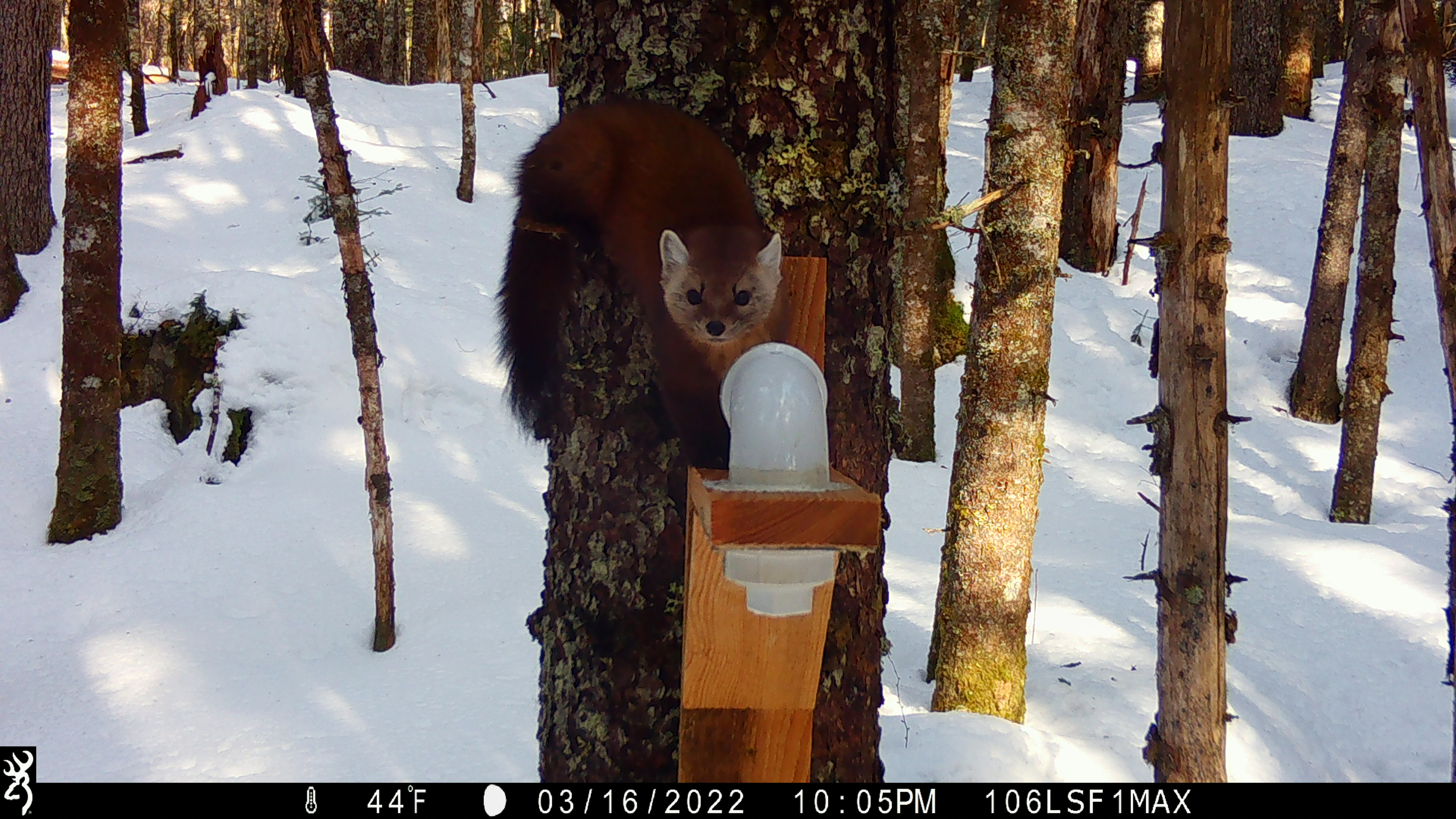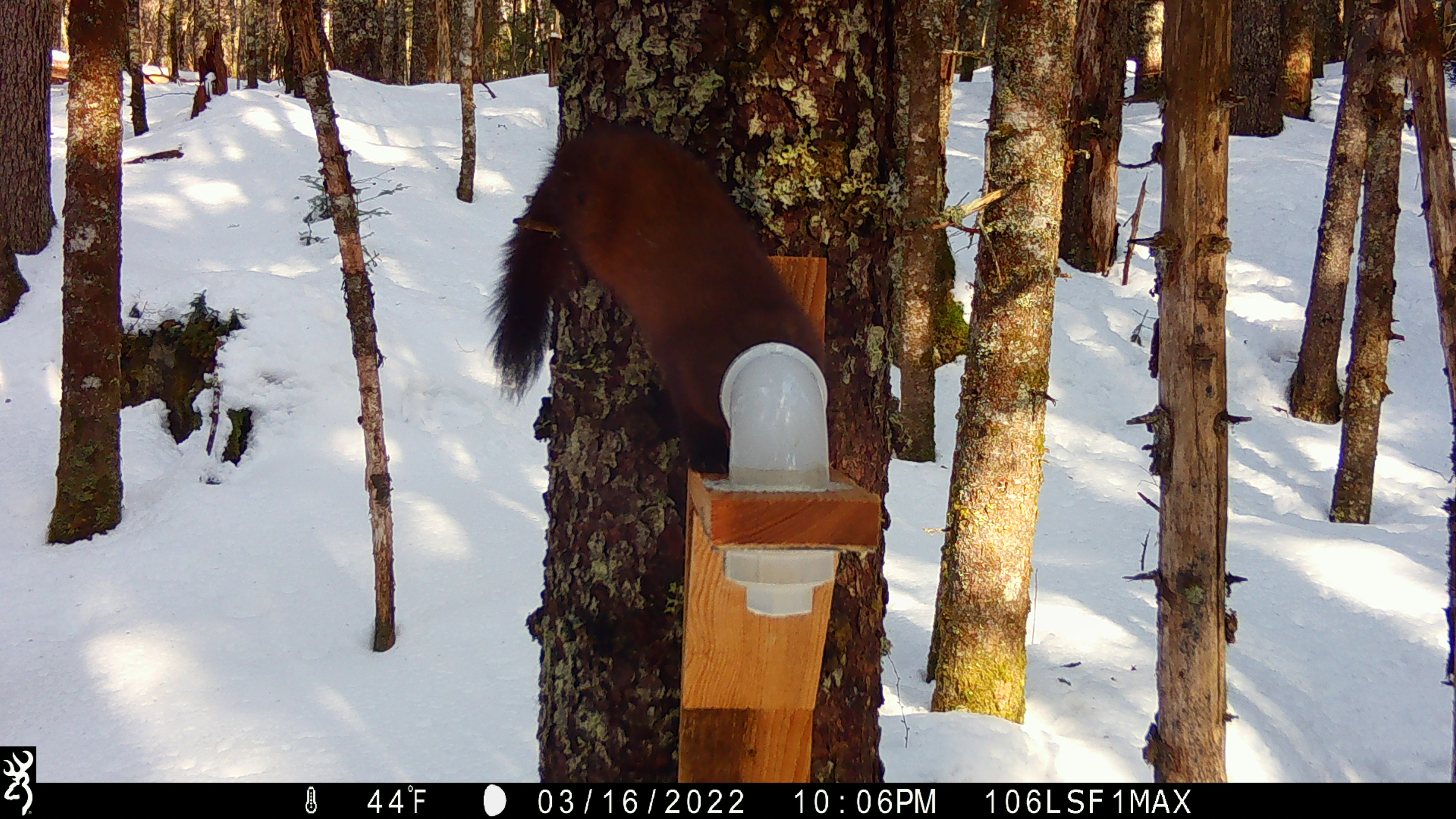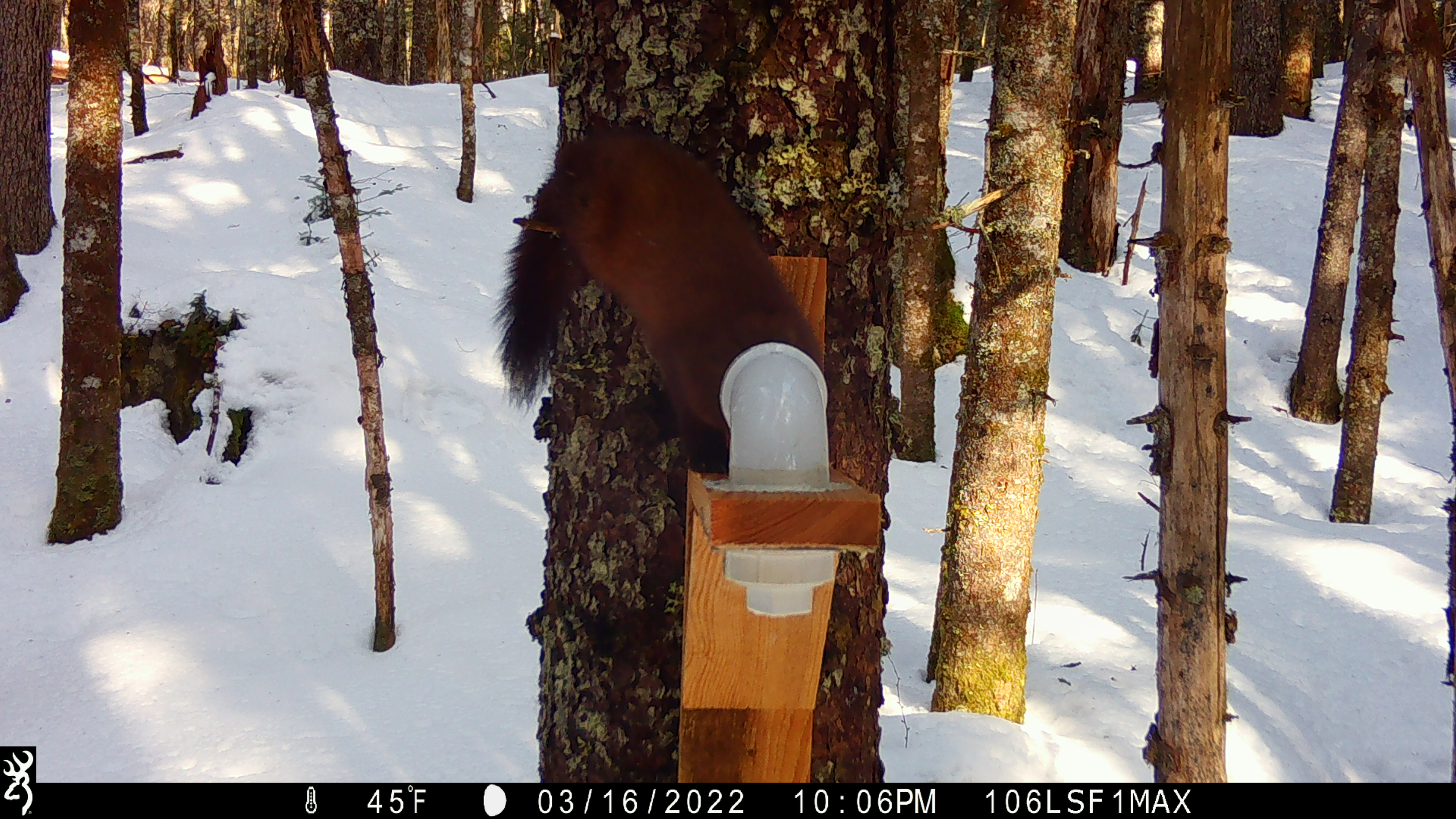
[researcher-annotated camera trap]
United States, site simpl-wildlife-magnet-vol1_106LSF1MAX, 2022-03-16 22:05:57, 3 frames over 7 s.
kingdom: Animalia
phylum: Chordata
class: Mammalia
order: Carnivora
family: Mustelidae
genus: Martes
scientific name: Martes americana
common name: american marten